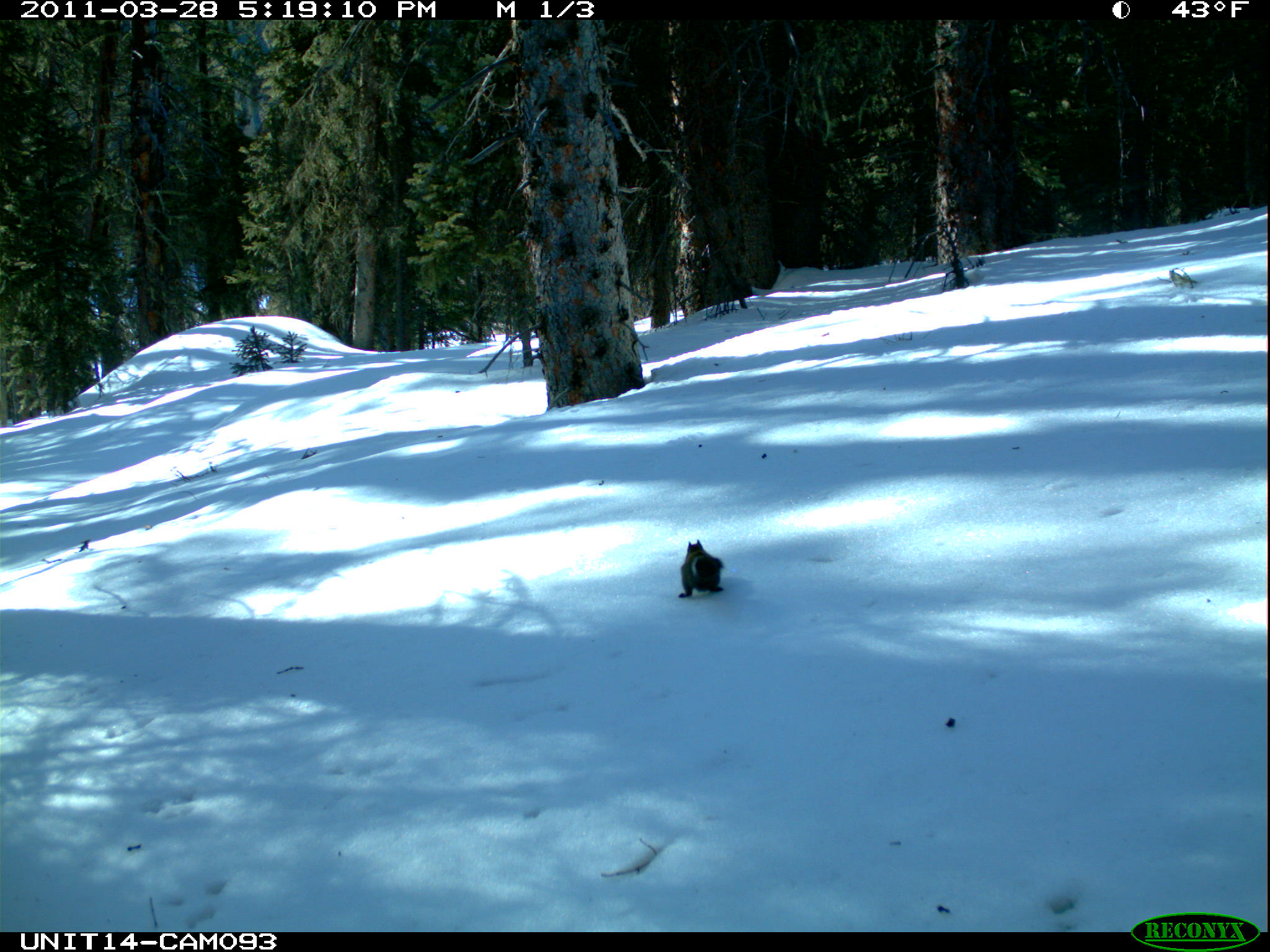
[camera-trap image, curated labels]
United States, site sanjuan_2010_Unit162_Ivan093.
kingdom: Animalia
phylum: Chordata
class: Mammalia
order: Rodentia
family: Sciuridae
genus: Tamiasciurus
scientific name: Tamiasciurus hudsonicus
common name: american red squirrel